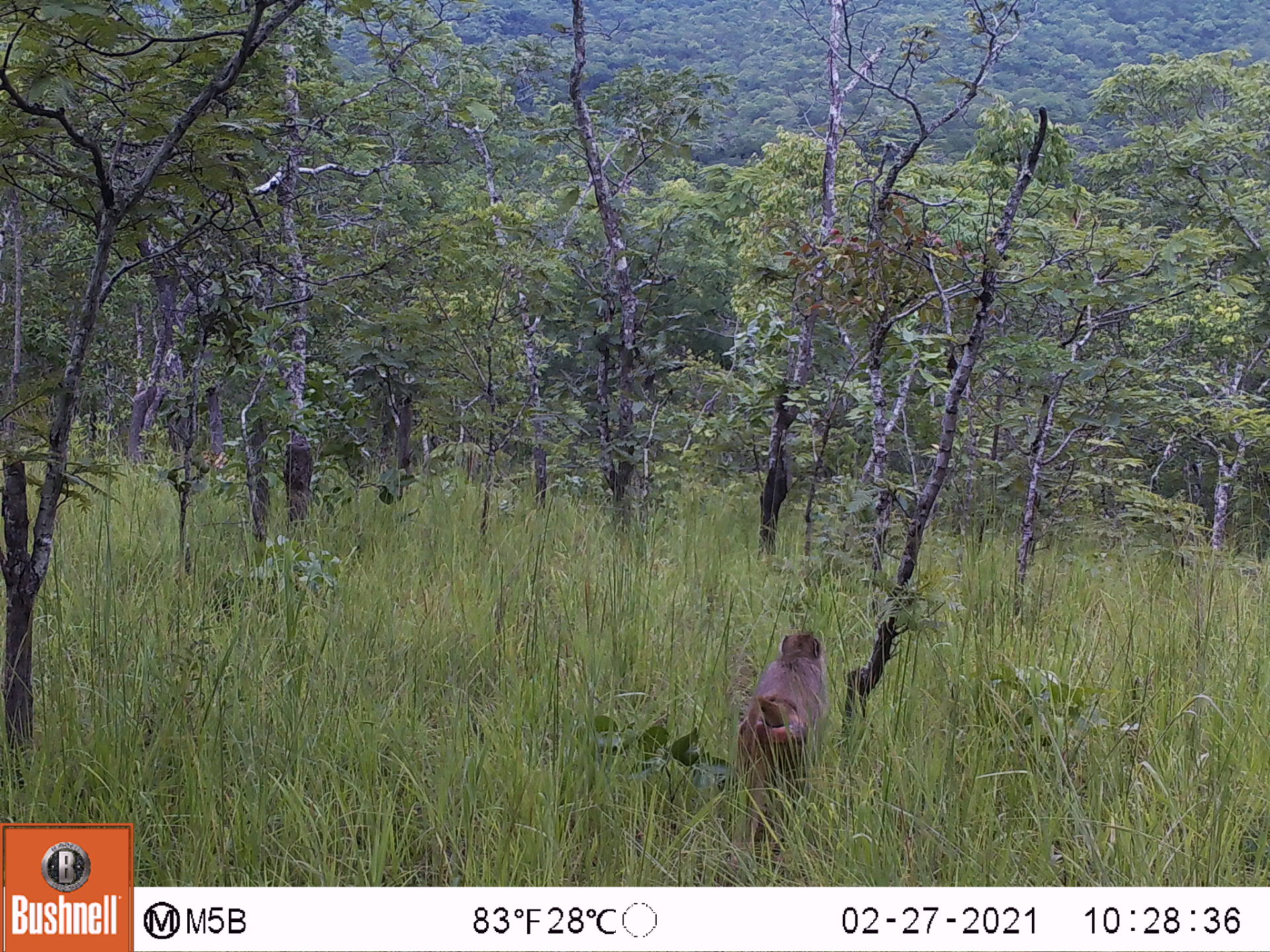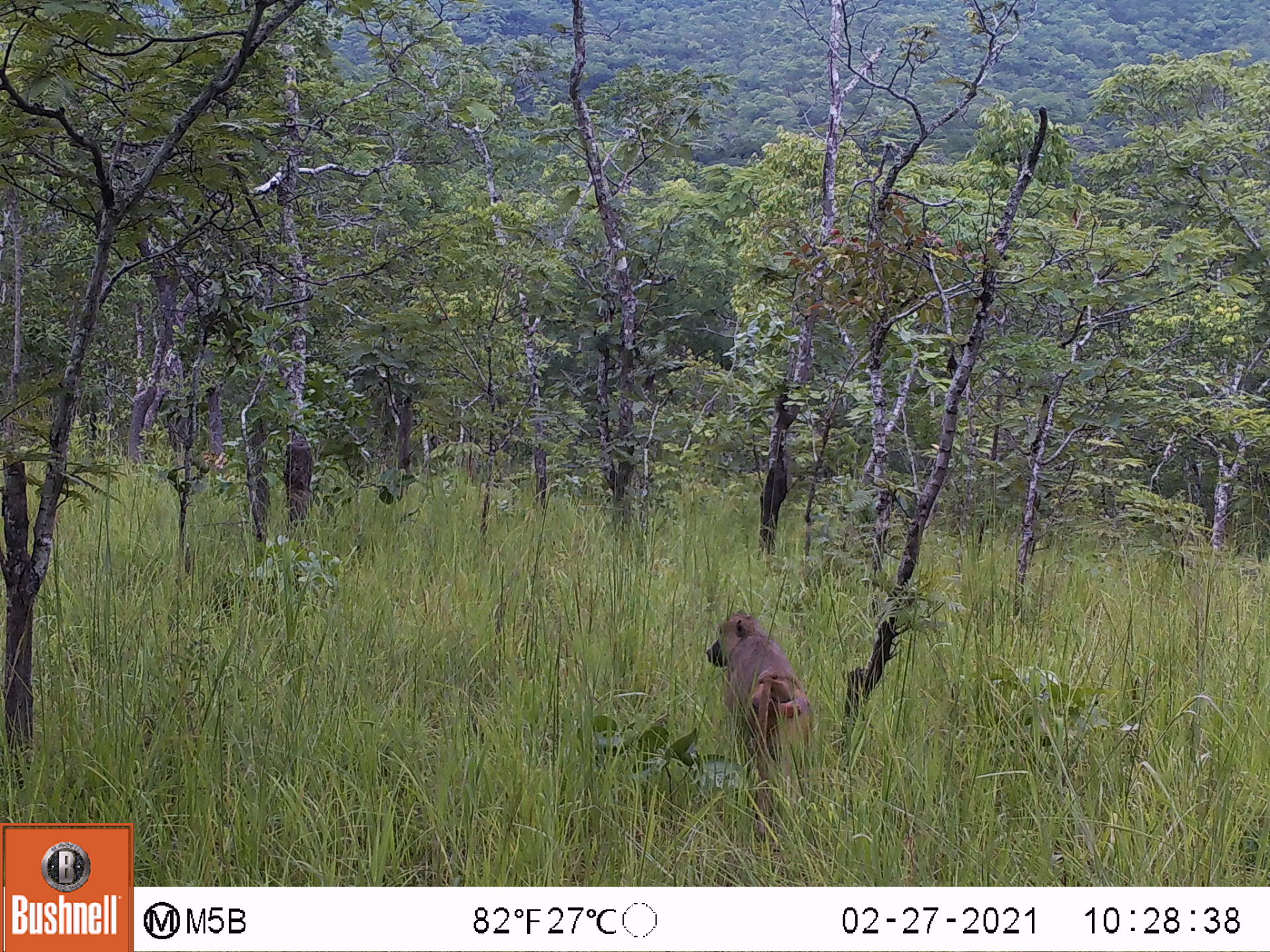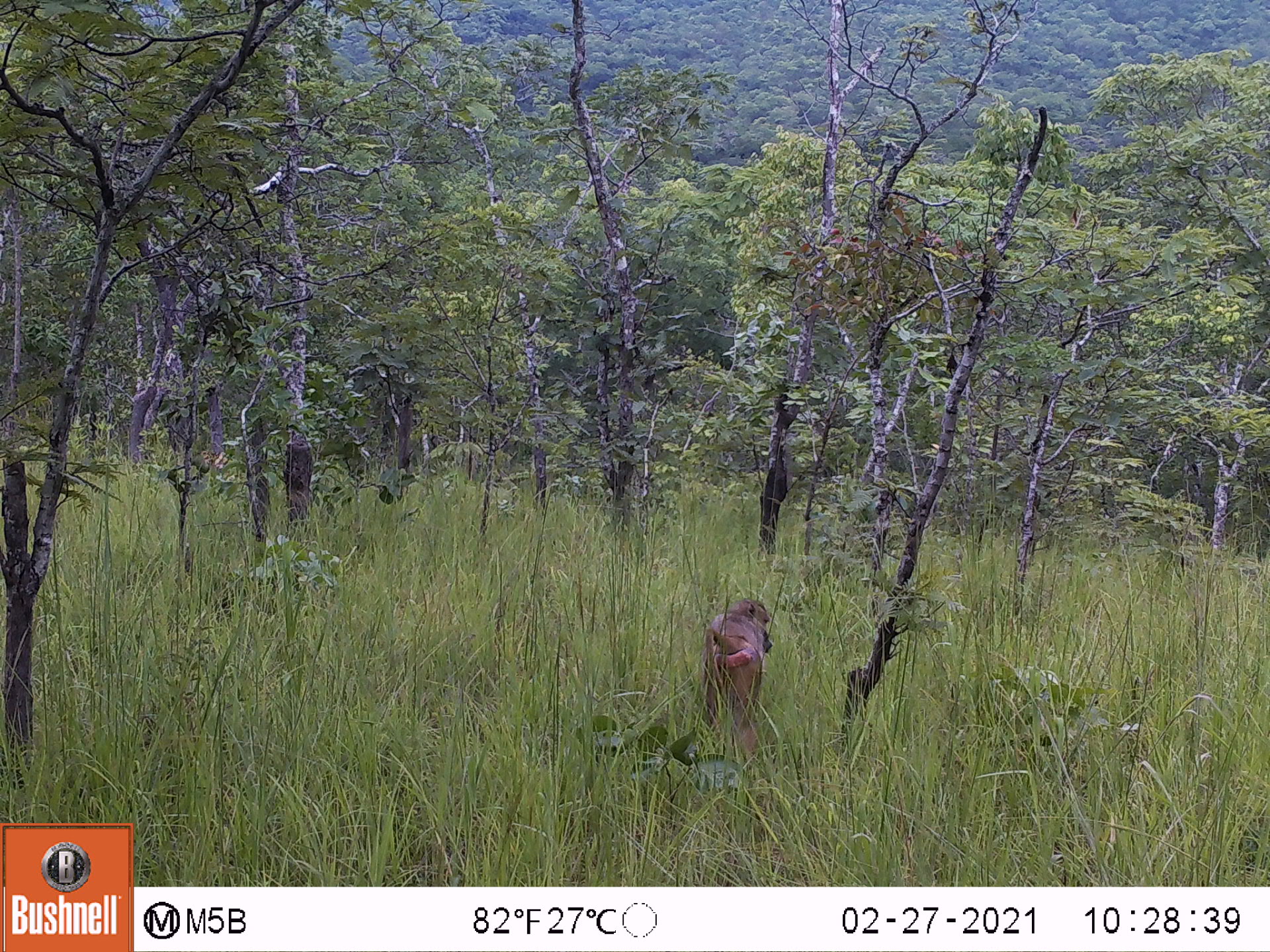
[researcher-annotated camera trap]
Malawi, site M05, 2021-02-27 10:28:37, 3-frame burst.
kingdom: Animalia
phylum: Chordata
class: Mammalia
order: Primates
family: Cercopithecidae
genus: Papio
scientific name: Papio cynocephalus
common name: yellow baboon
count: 1